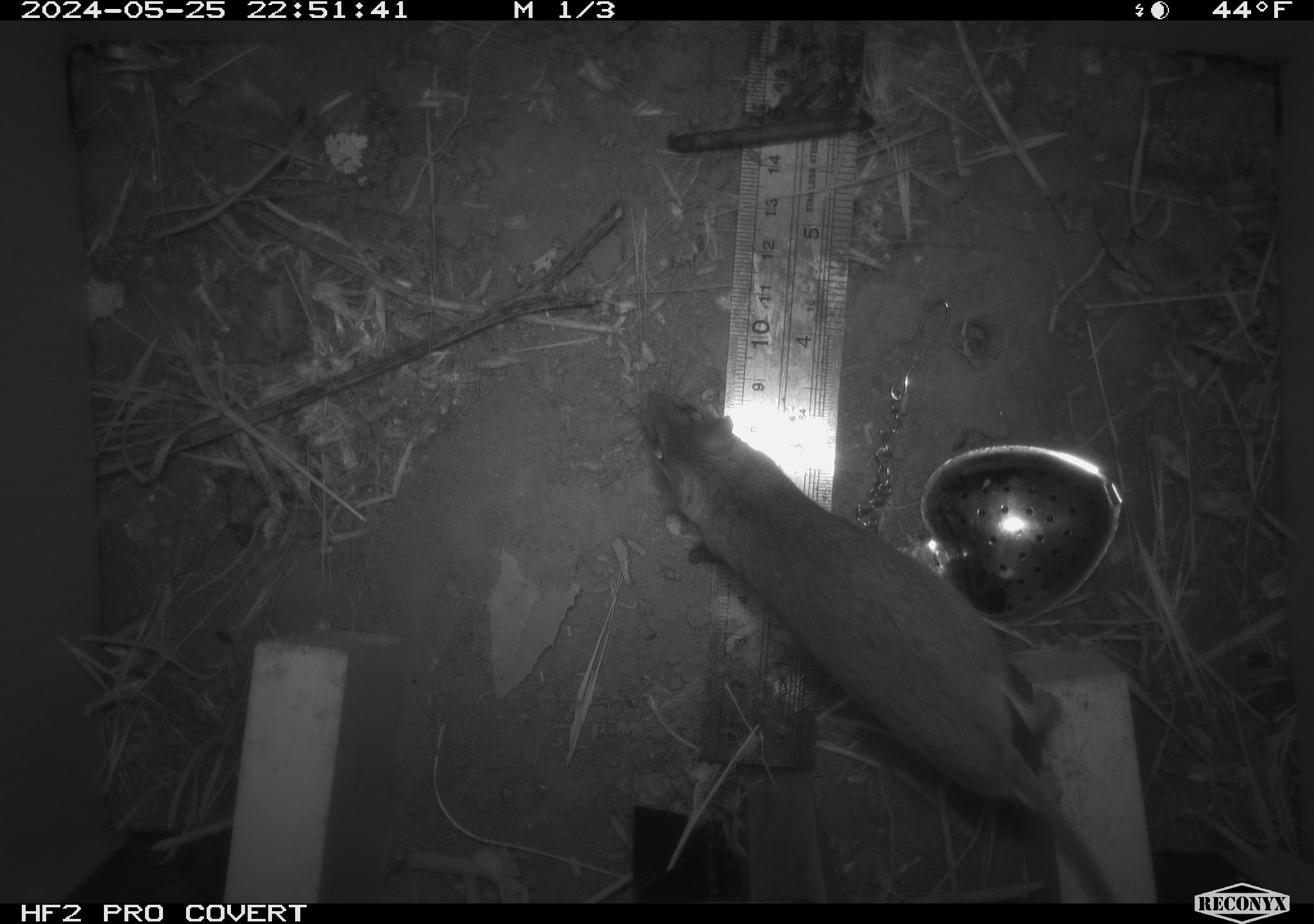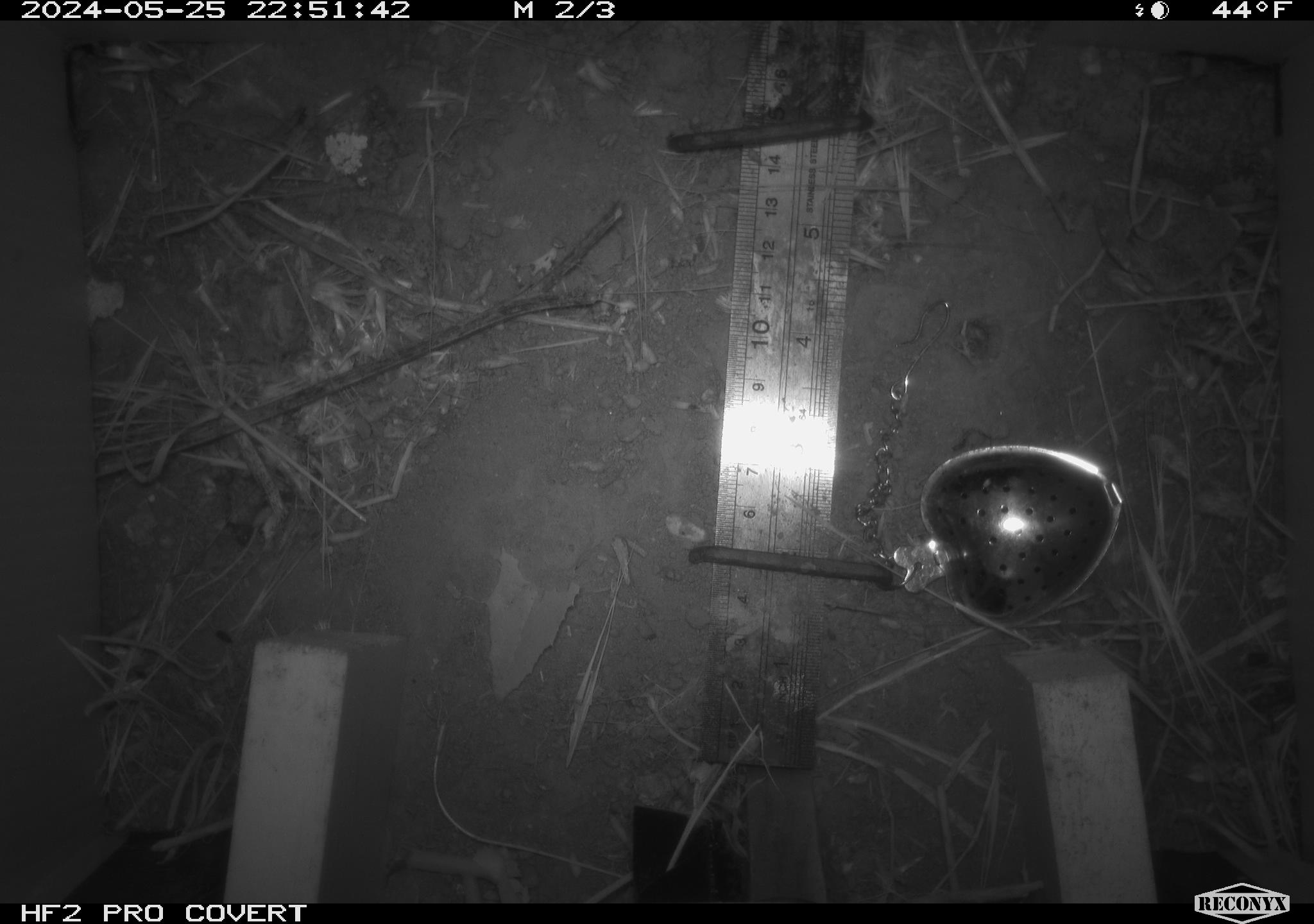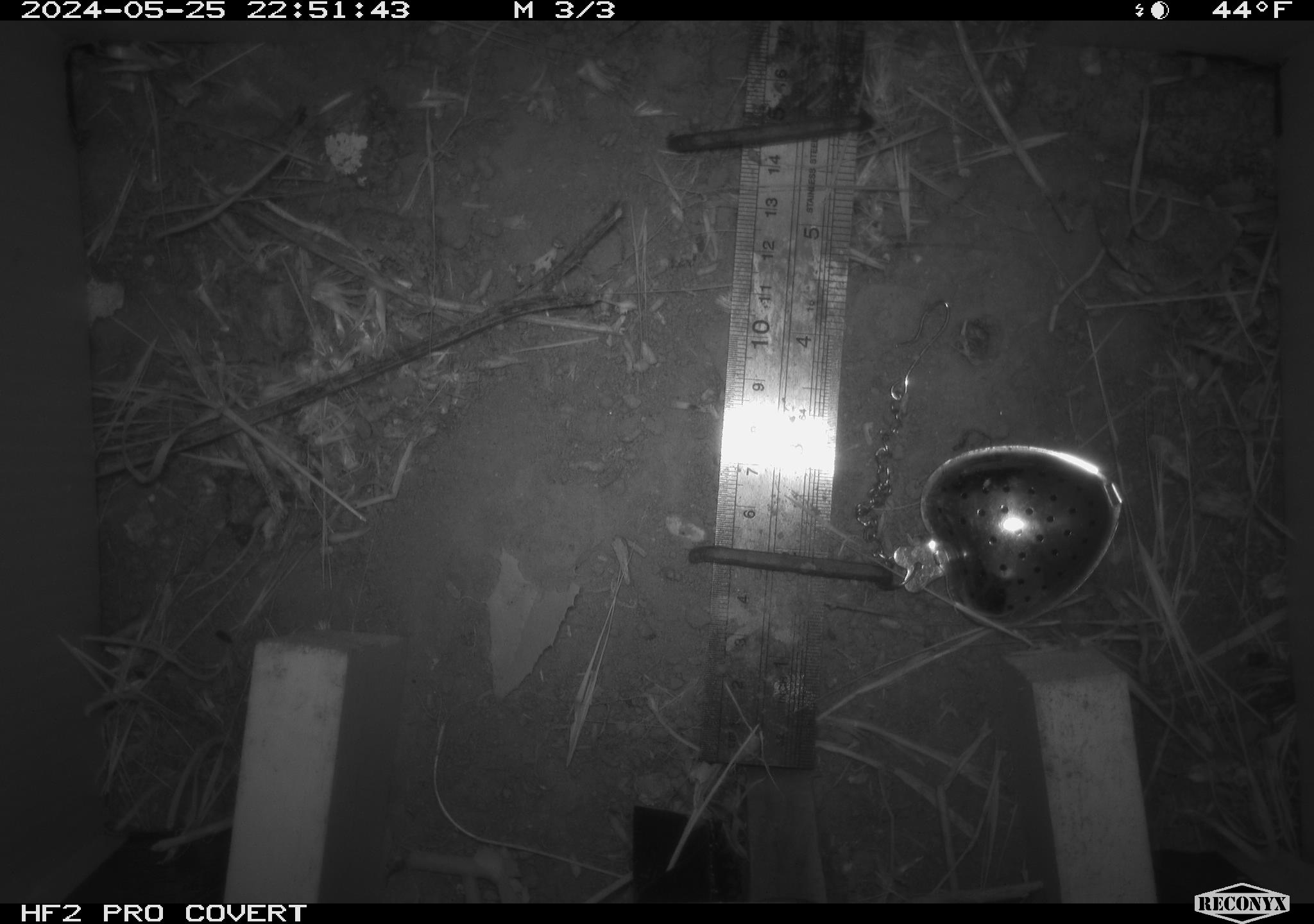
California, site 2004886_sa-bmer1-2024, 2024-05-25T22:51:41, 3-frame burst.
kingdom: Animalia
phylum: Chordata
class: Mammalia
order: Rodentia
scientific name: Rodentia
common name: mouse species